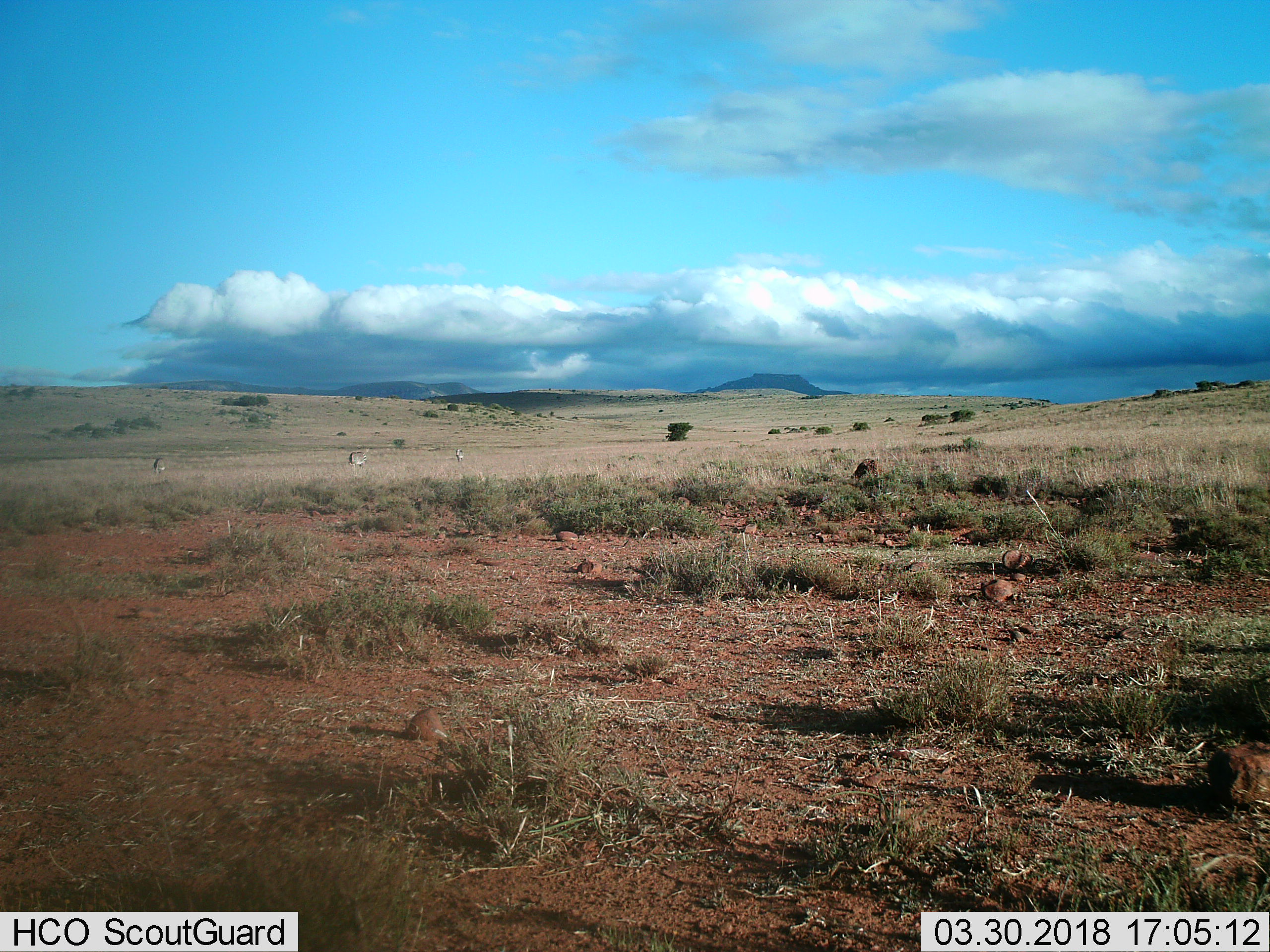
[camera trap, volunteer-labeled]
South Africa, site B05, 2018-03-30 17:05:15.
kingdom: Animalia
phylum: Chordata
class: Mammalia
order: Perissodactyla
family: Equidae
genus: Equus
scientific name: Equus zebra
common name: mountain zebra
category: zebramountain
Zebramountain (mountain zebra) (Equus zebra), count 3. Behavior (volunteer vote fractions): standing 75%, resting 0%, moving 25%, interacting 25%. Young present (vote fraction): 0%. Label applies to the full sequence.